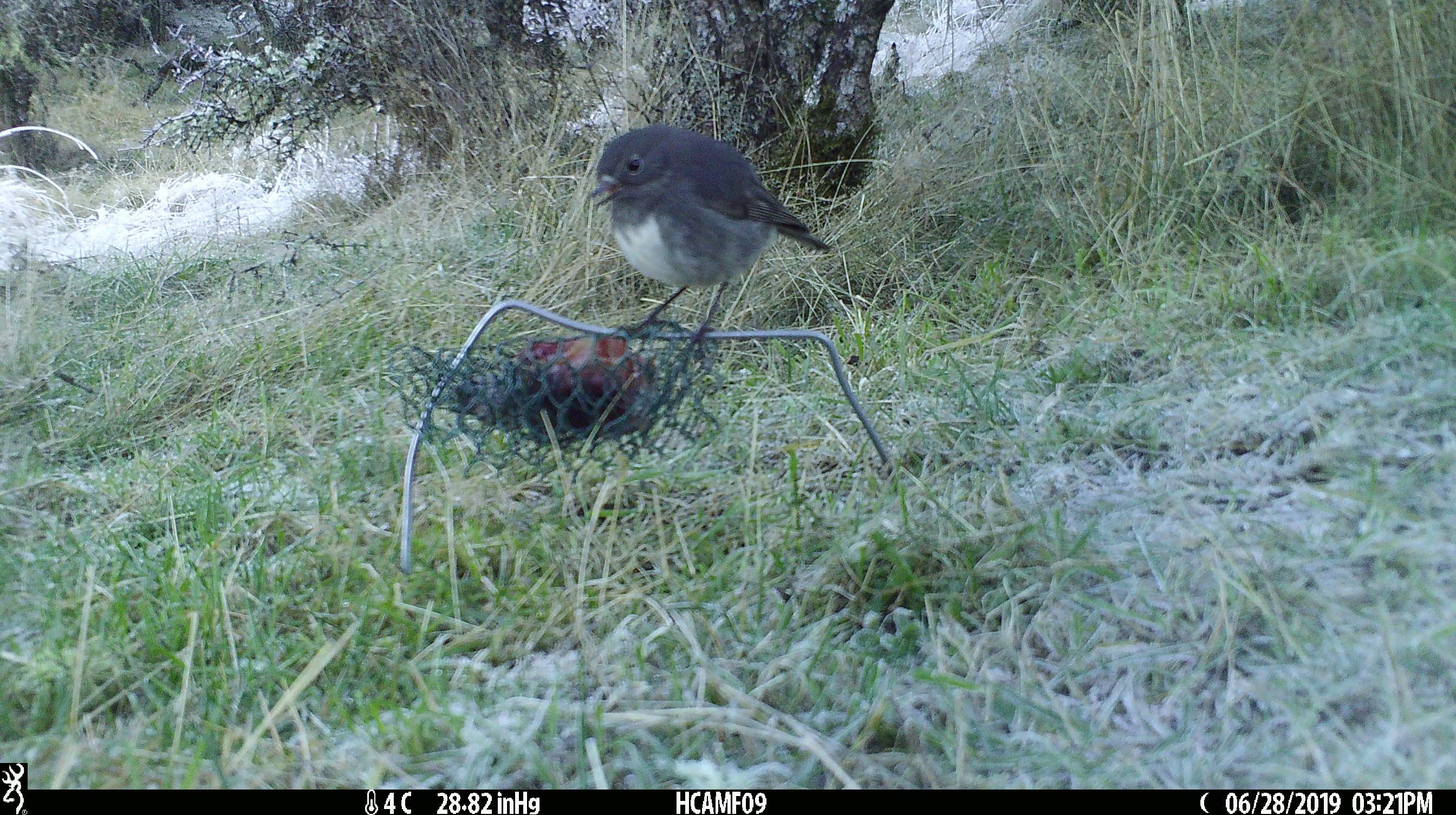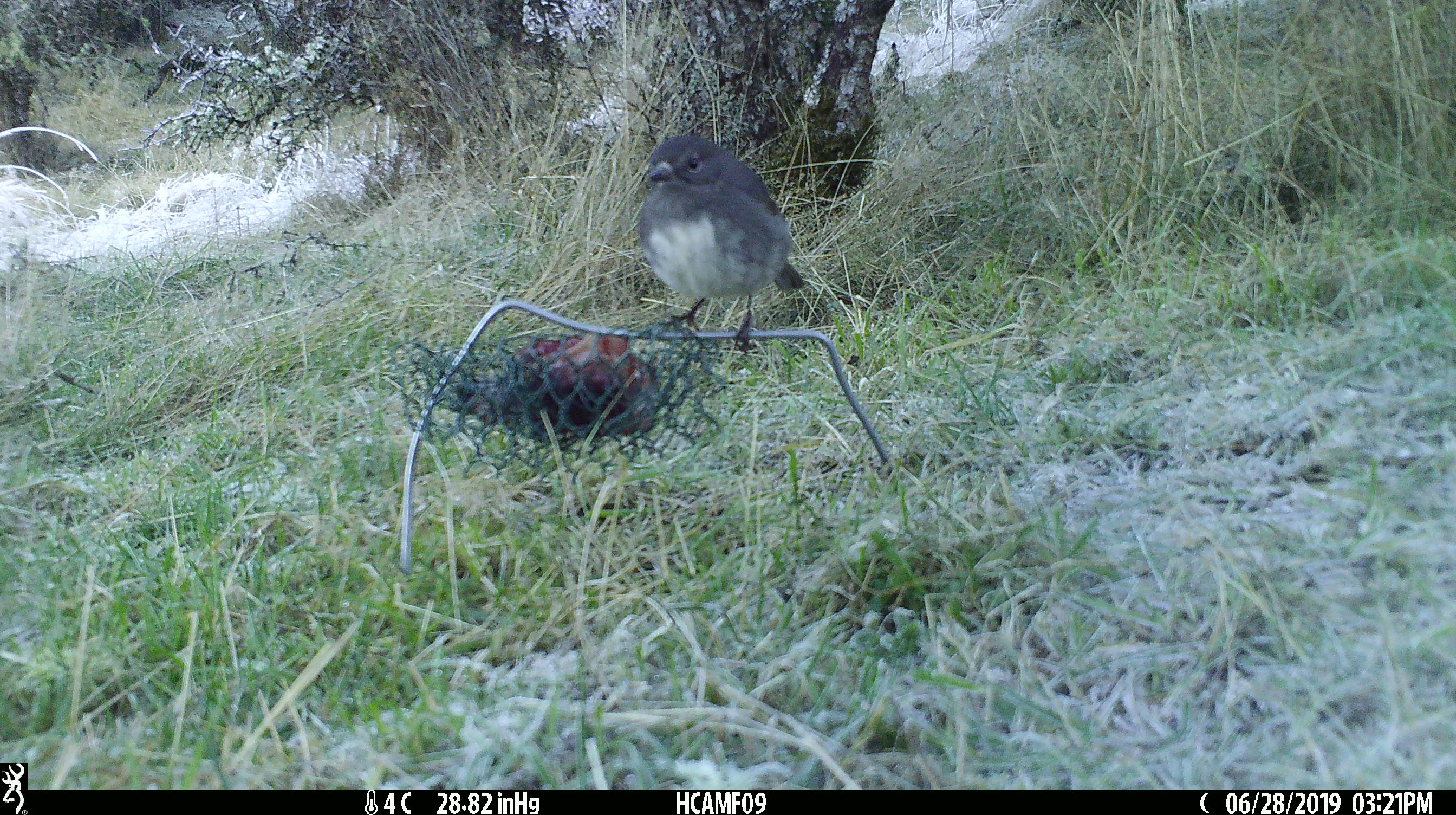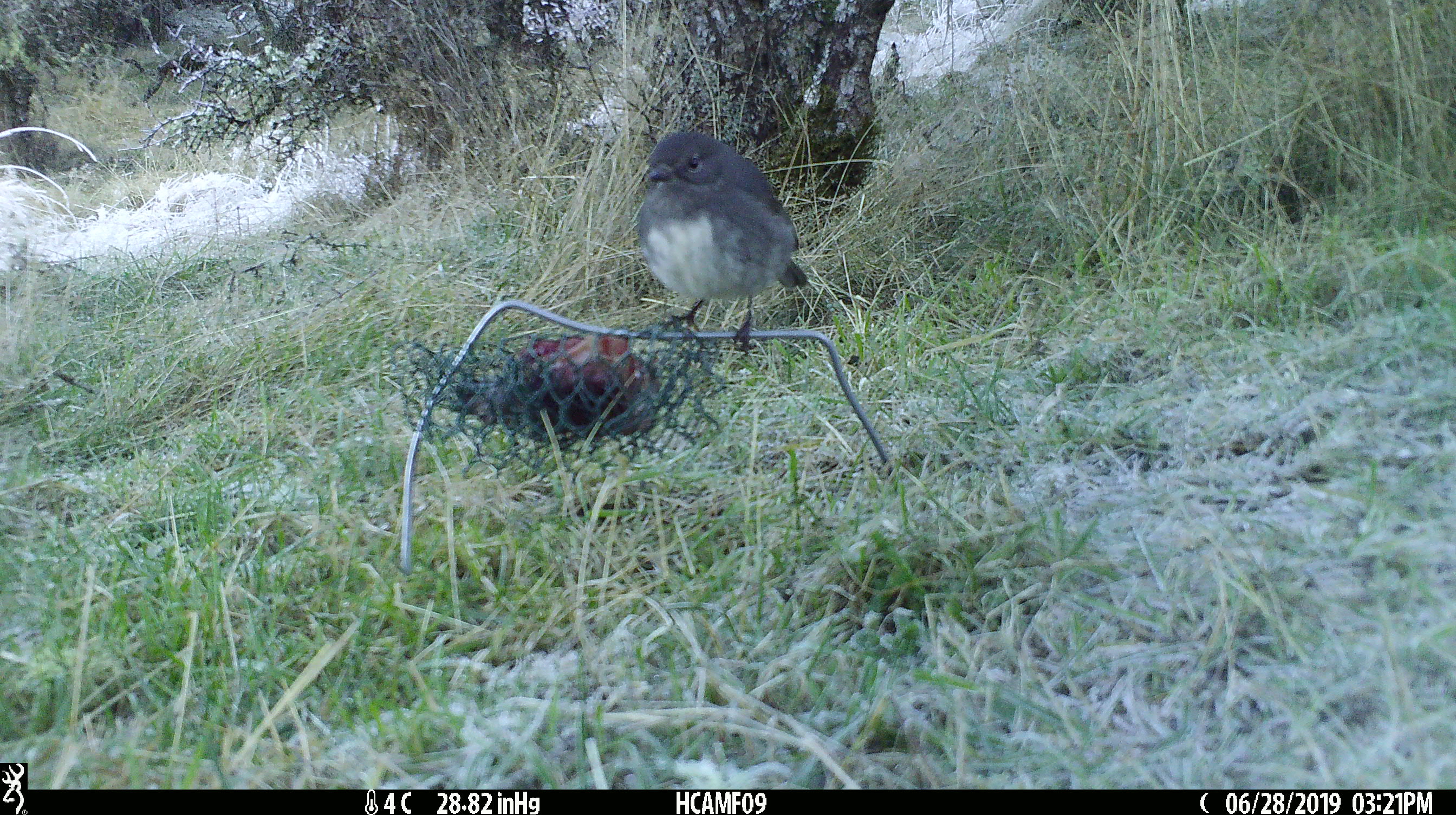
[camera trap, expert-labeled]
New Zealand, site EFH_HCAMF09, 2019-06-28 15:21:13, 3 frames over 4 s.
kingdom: Animalia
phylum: Chordata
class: Aves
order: Passeriformes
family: Petroicidae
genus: Petroica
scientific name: Petroica australis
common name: new zealand robin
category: robin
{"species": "robin (new zealand robin) (Petroica australis)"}